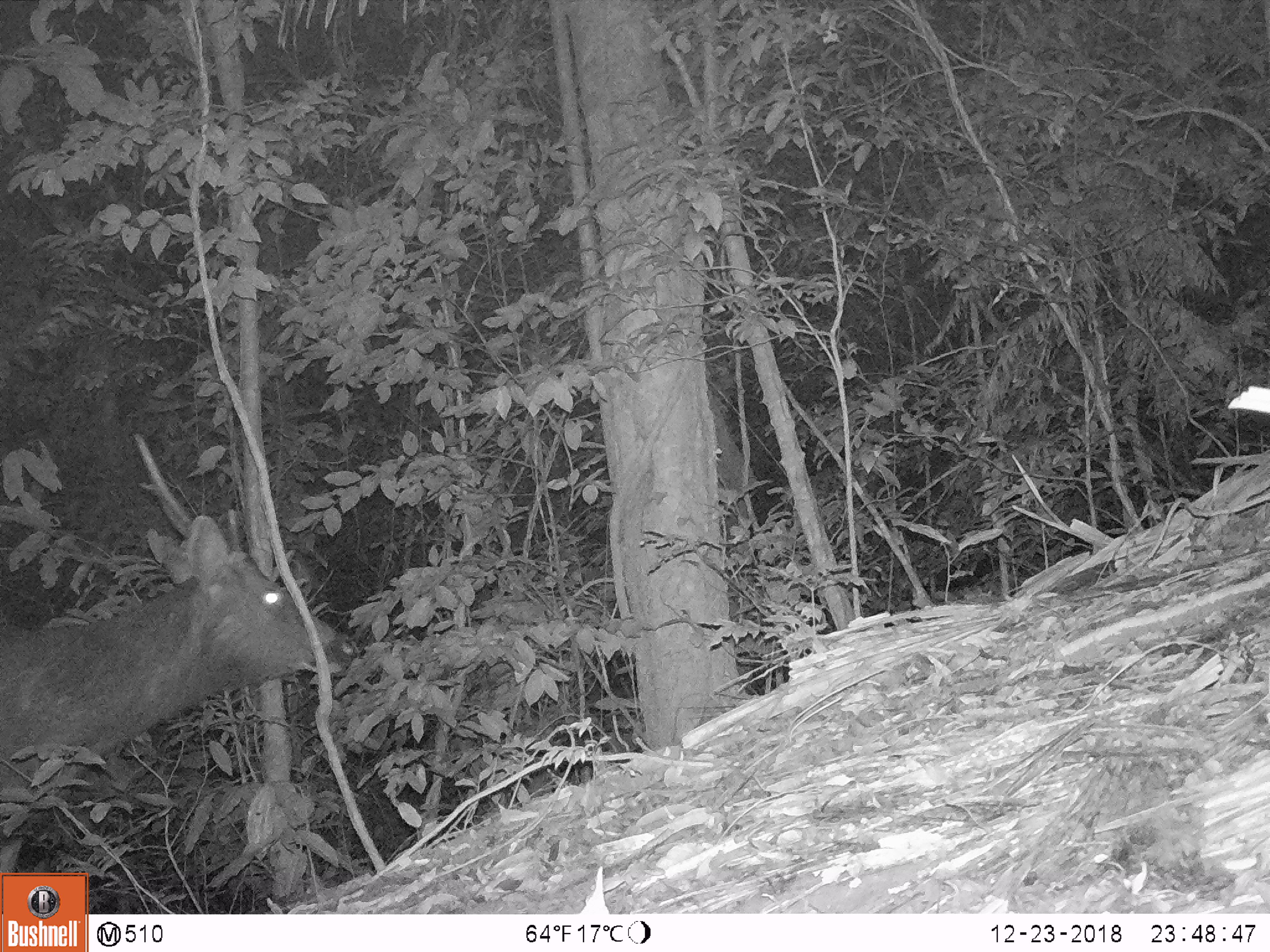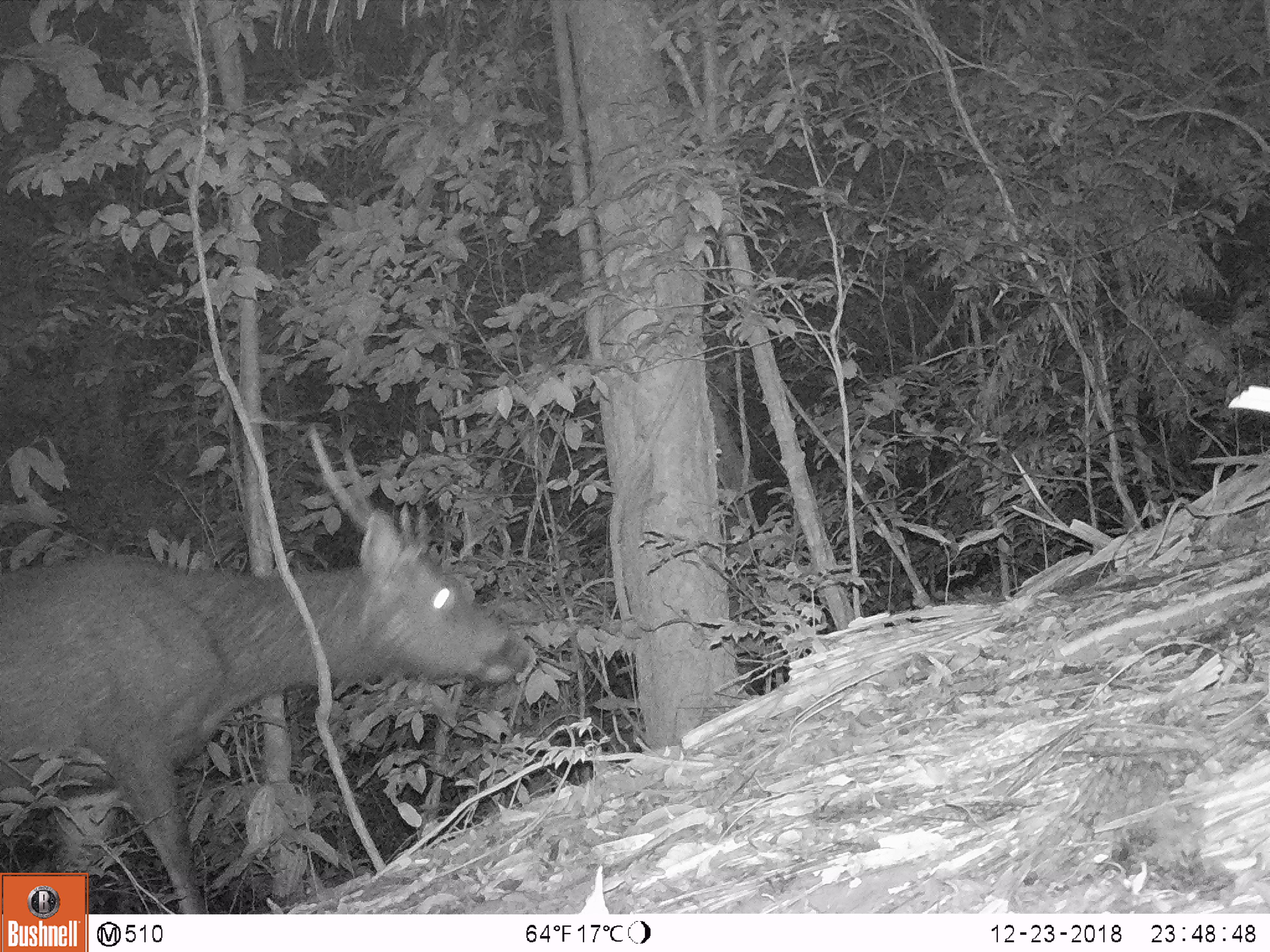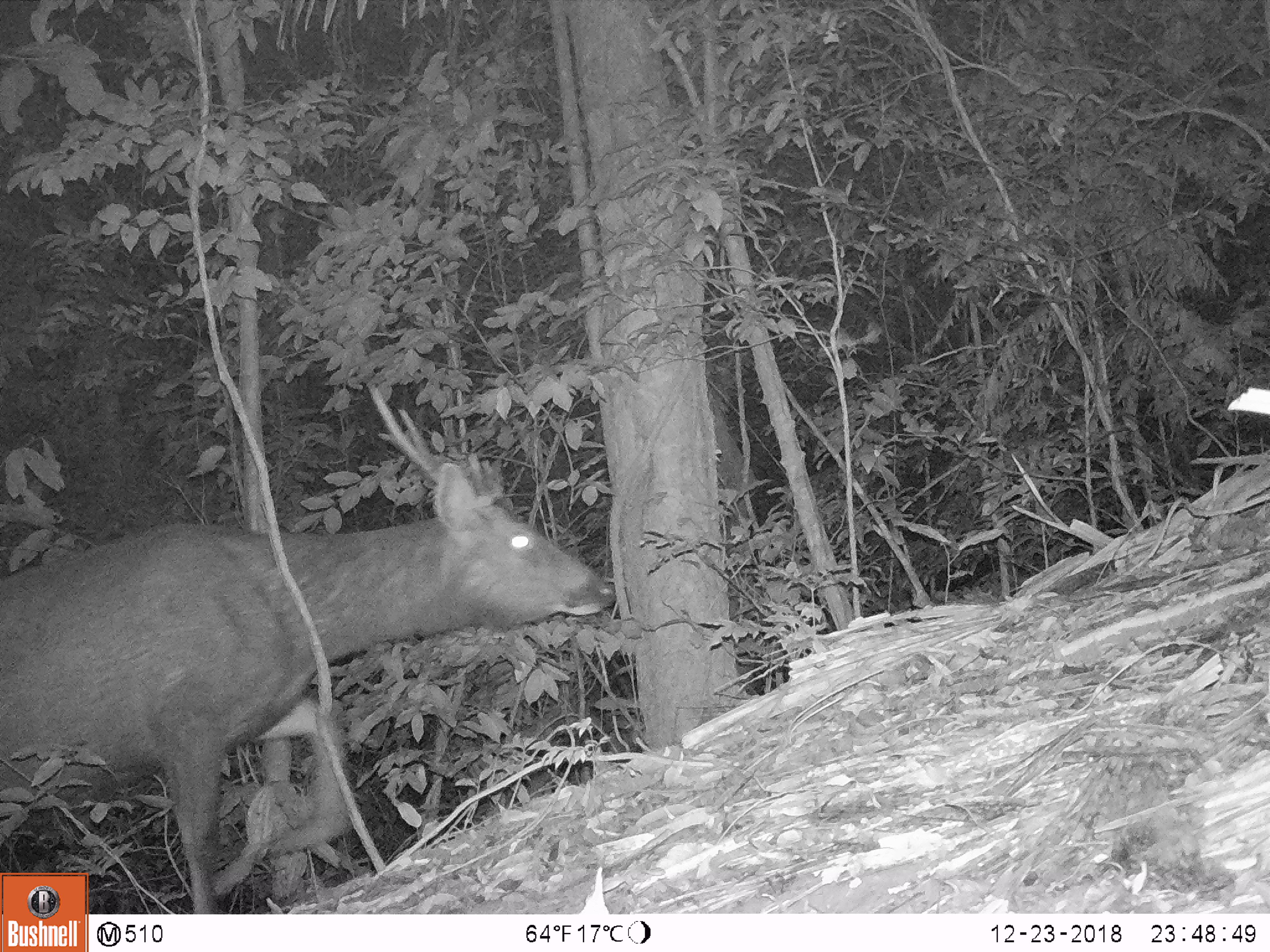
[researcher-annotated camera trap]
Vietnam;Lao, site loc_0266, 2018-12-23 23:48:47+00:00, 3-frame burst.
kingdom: Animalia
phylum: Chordata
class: Mammalia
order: Artiodactyla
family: Cervidae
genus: Rusa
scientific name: Rusa unicolor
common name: sambar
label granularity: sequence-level